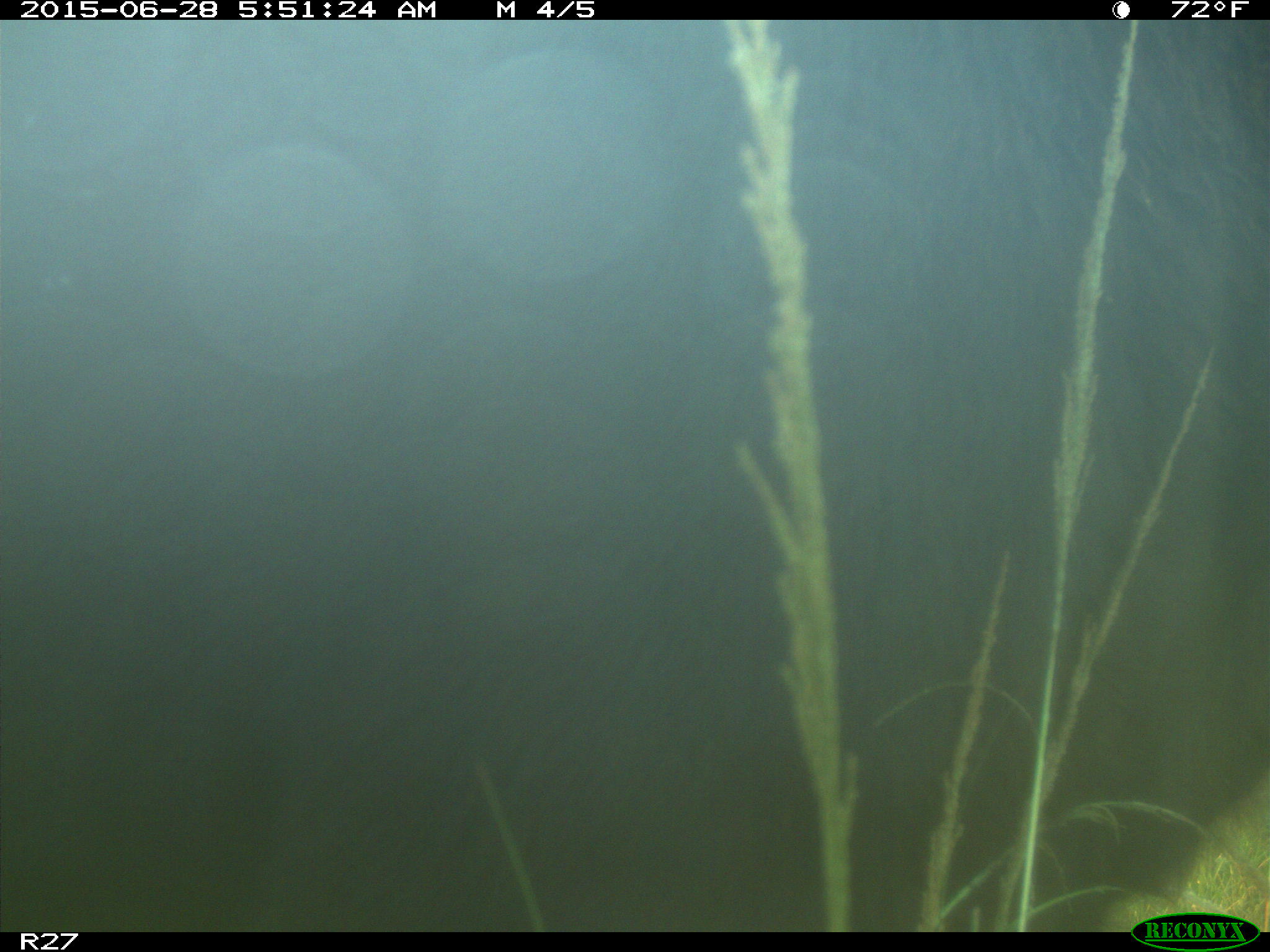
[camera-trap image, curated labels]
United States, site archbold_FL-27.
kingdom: Animalia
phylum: Chordata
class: Mammalia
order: Artiodactyla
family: Bovidae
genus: Bos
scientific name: Bos taurus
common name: domestic cow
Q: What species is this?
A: Bos taurus (domestic cow).